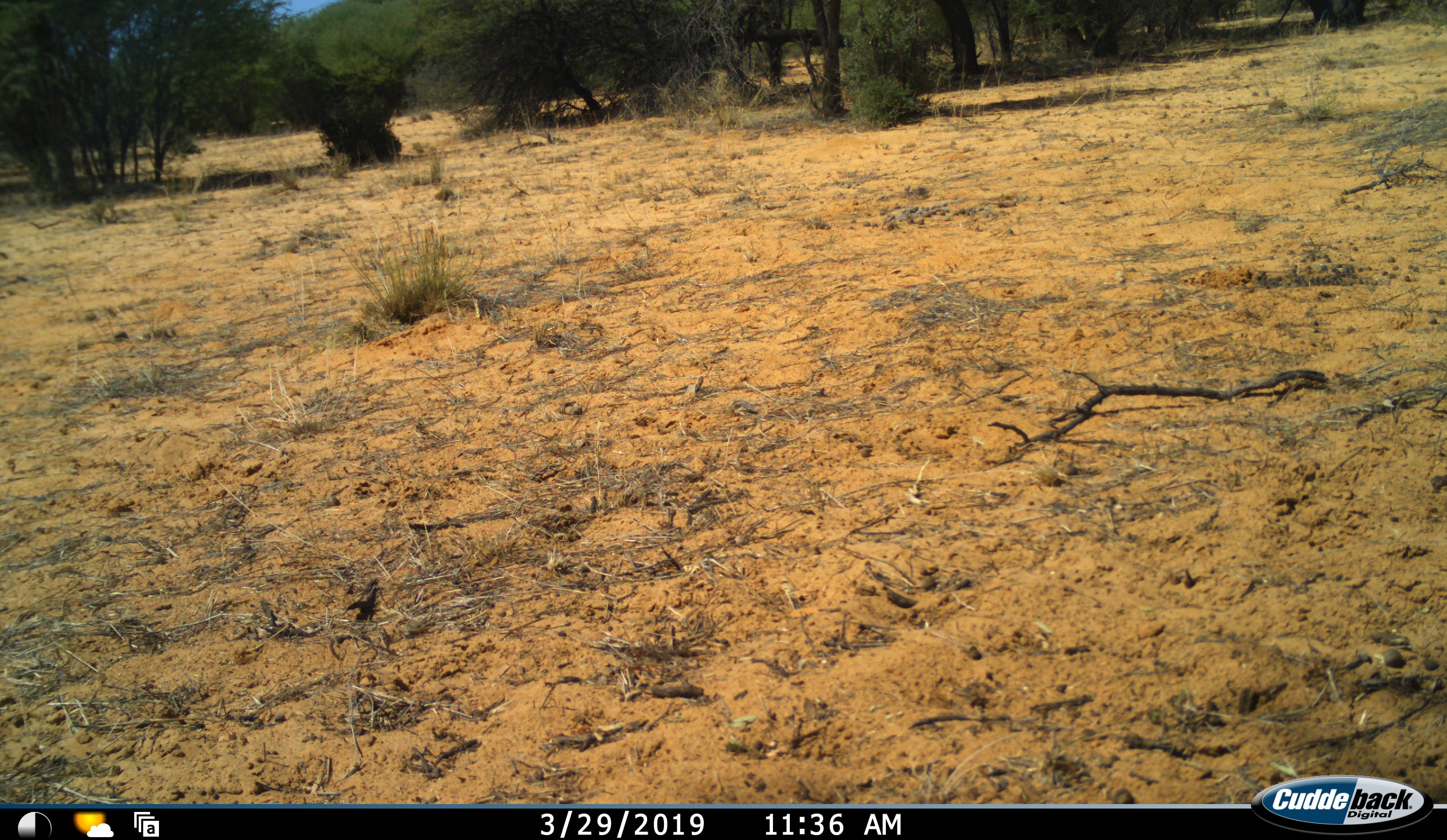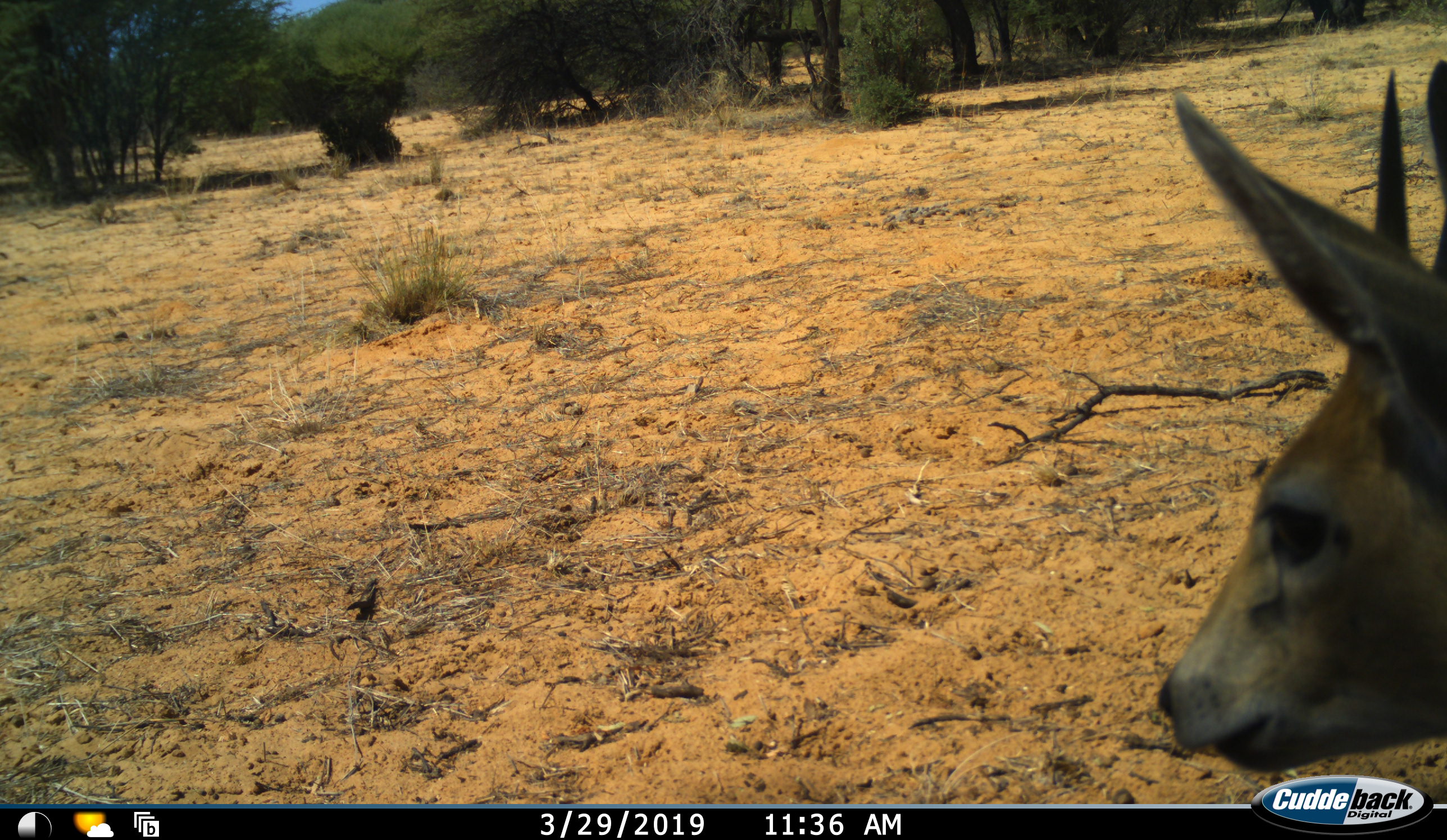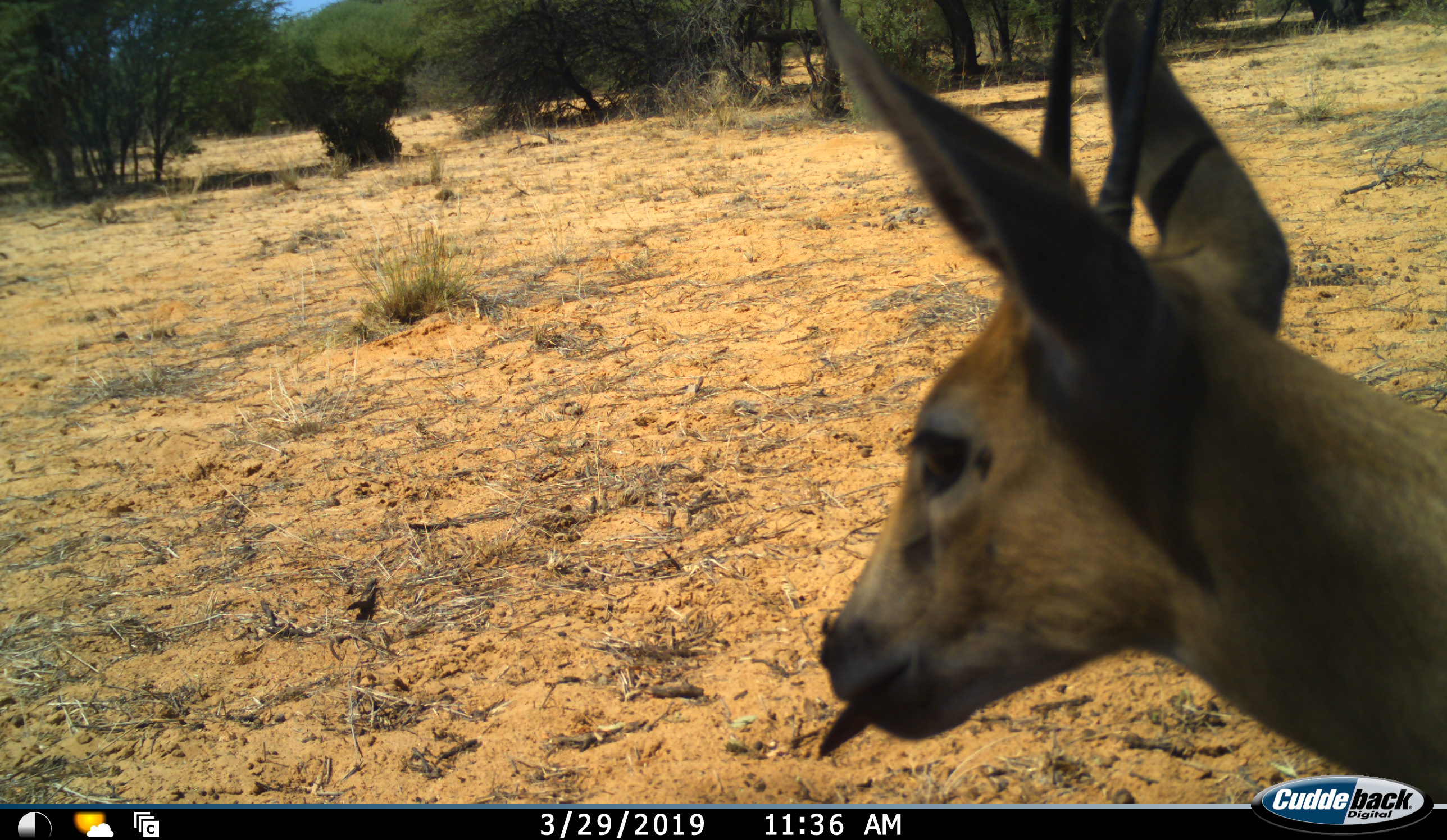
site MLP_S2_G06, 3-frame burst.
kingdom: Animalia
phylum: Chordata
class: Mammalia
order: Artiodactyla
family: Bovidae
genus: Sylvicapra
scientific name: Sylvicapra grimmia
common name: common duiker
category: duikercommongrey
Duikercommongrey (common duiker) (Sylvicapra grimmia), count 1. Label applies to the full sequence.